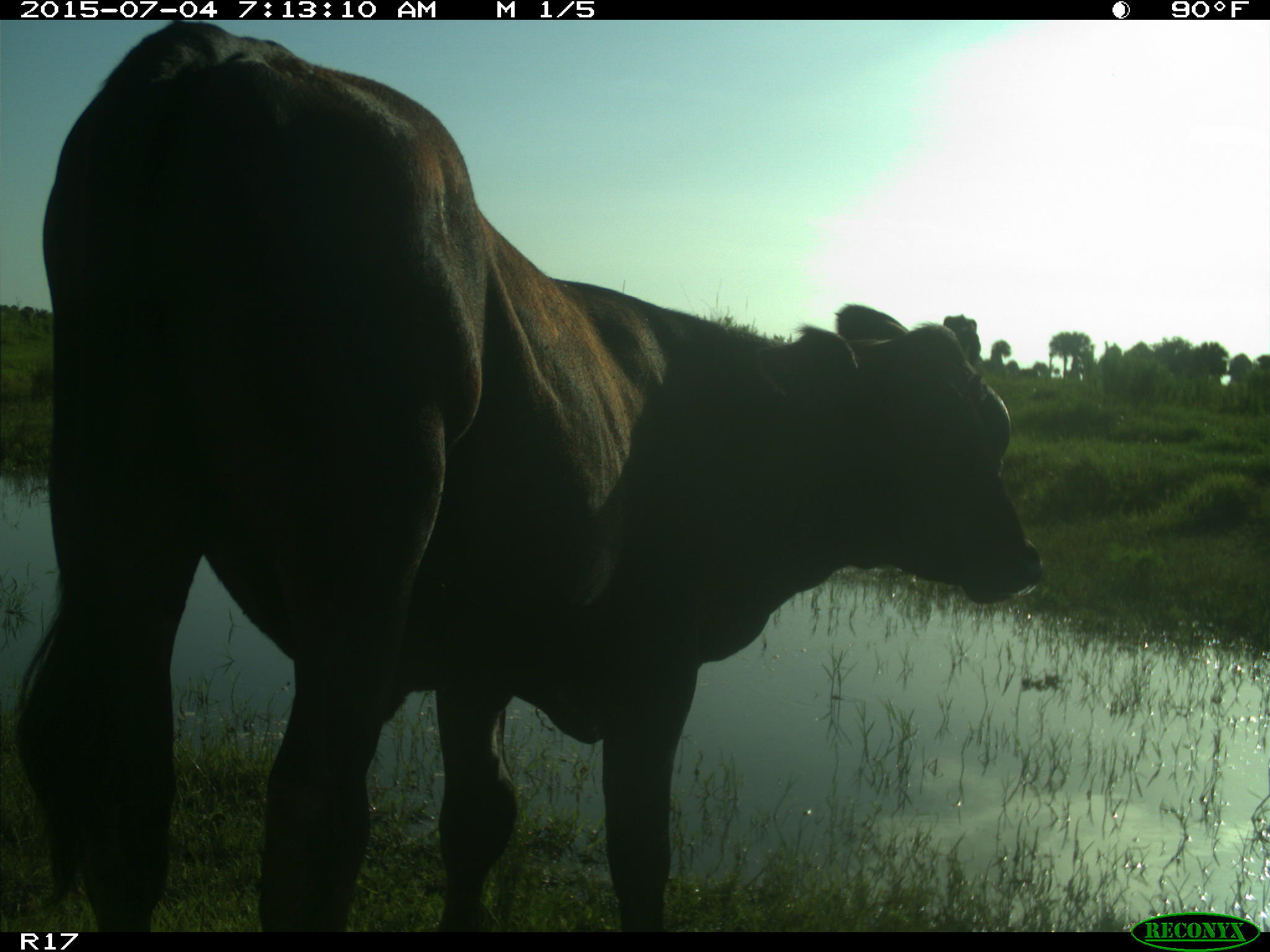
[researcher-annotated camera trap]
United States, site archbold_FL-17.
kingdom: Animalia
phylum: Chordata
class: Mammalia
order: Artiodactyla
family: Bovidae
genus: Bos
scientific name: Bos taurus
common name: domestic cow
Bos taurus (domestic cow).